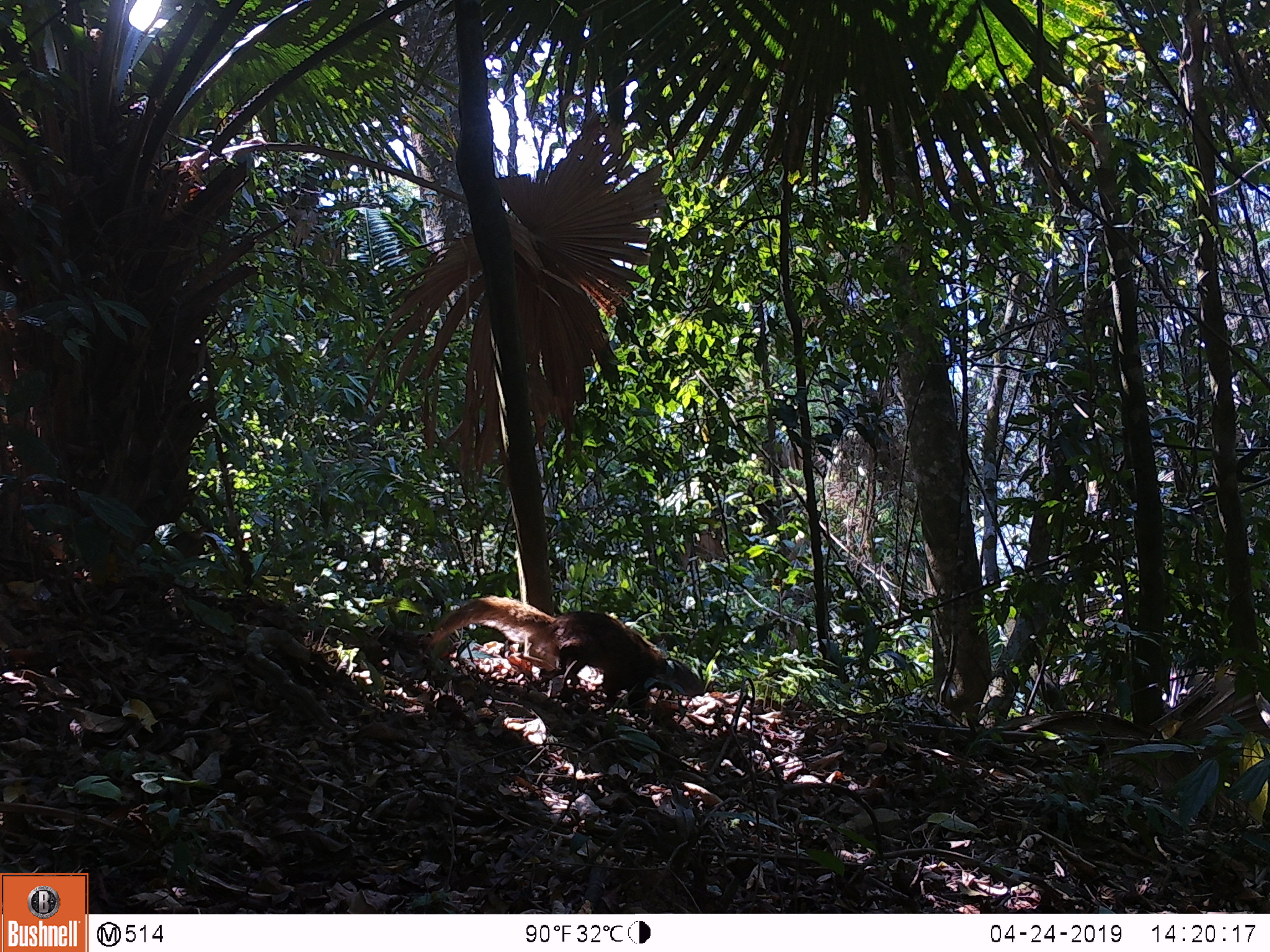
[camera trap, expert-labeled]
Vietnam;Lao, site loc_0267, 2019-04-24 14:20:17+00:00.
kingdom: Animalia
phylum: Chordata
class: Mammalia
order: Carnivora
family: Herpestidae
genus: Urva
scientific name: Urva urva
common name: crab-eating mongoose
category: crab eating mongoose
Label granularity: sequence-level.